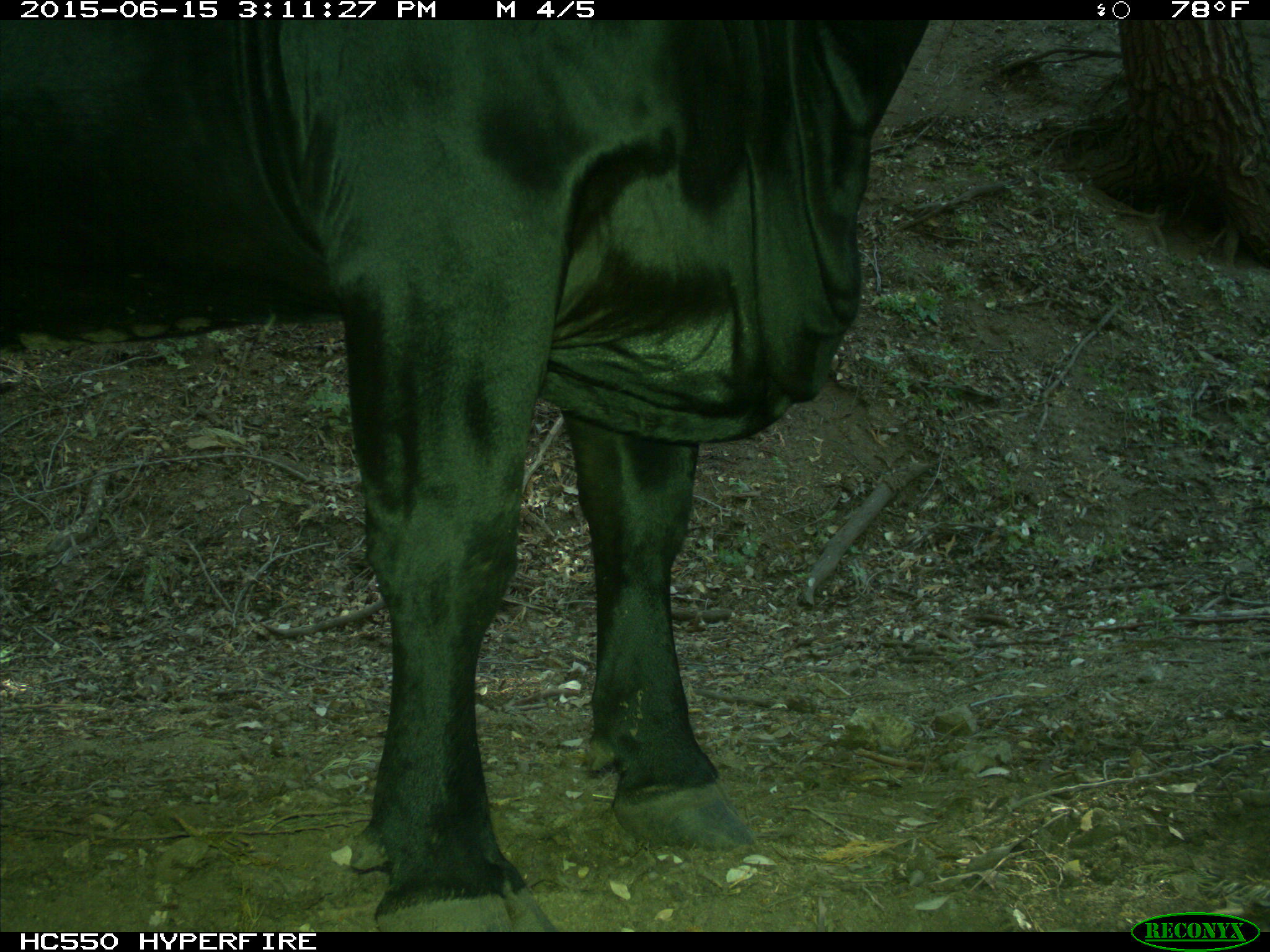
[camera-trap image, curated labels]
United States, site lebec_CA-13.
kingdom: Animalia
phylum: Chordata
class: Mammalia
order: Artiodactyla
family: Bovidae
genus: Bos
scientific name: Bos taurus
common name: domestic cow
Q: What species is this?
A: Bos taurus (domestic cow).